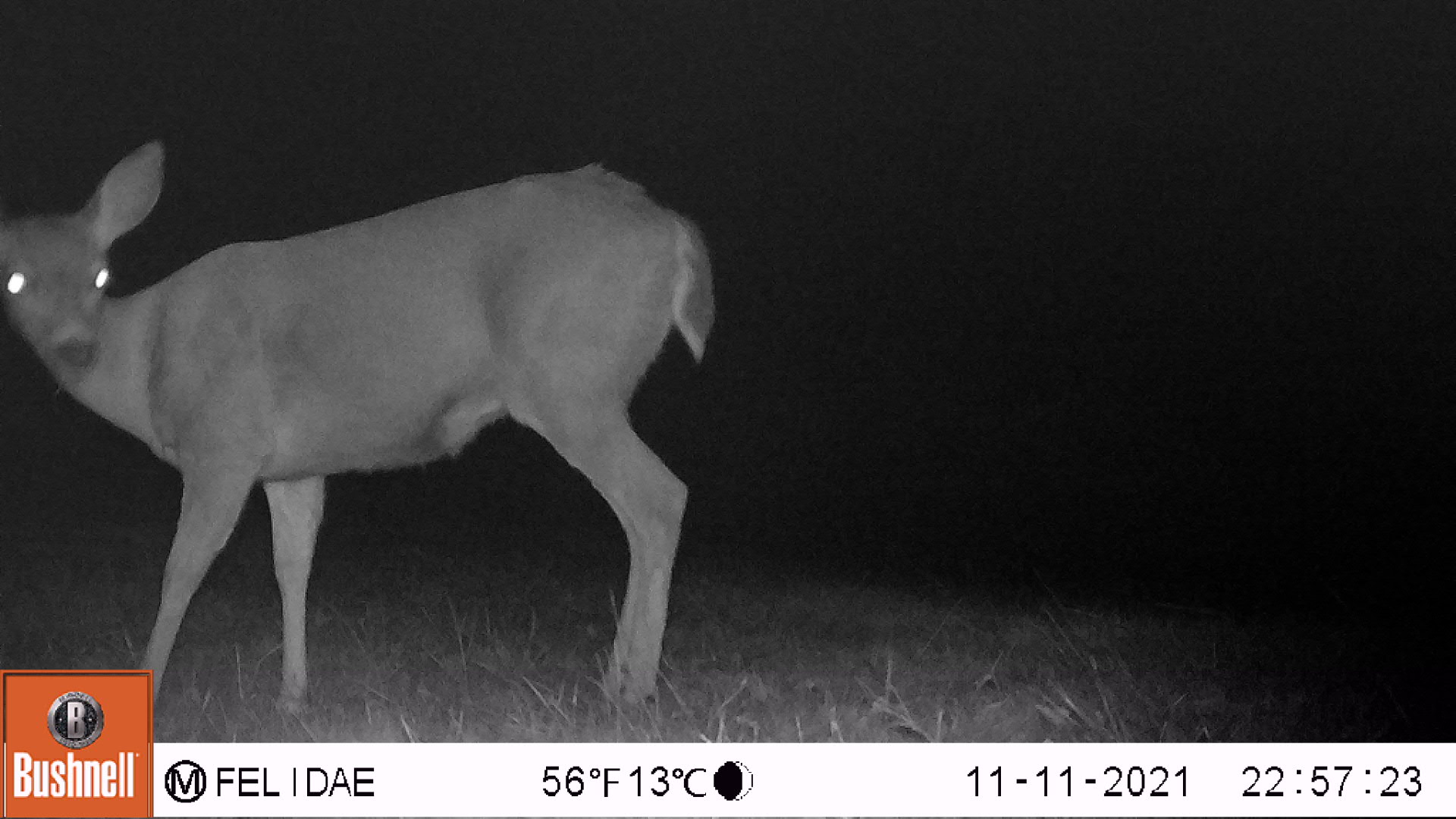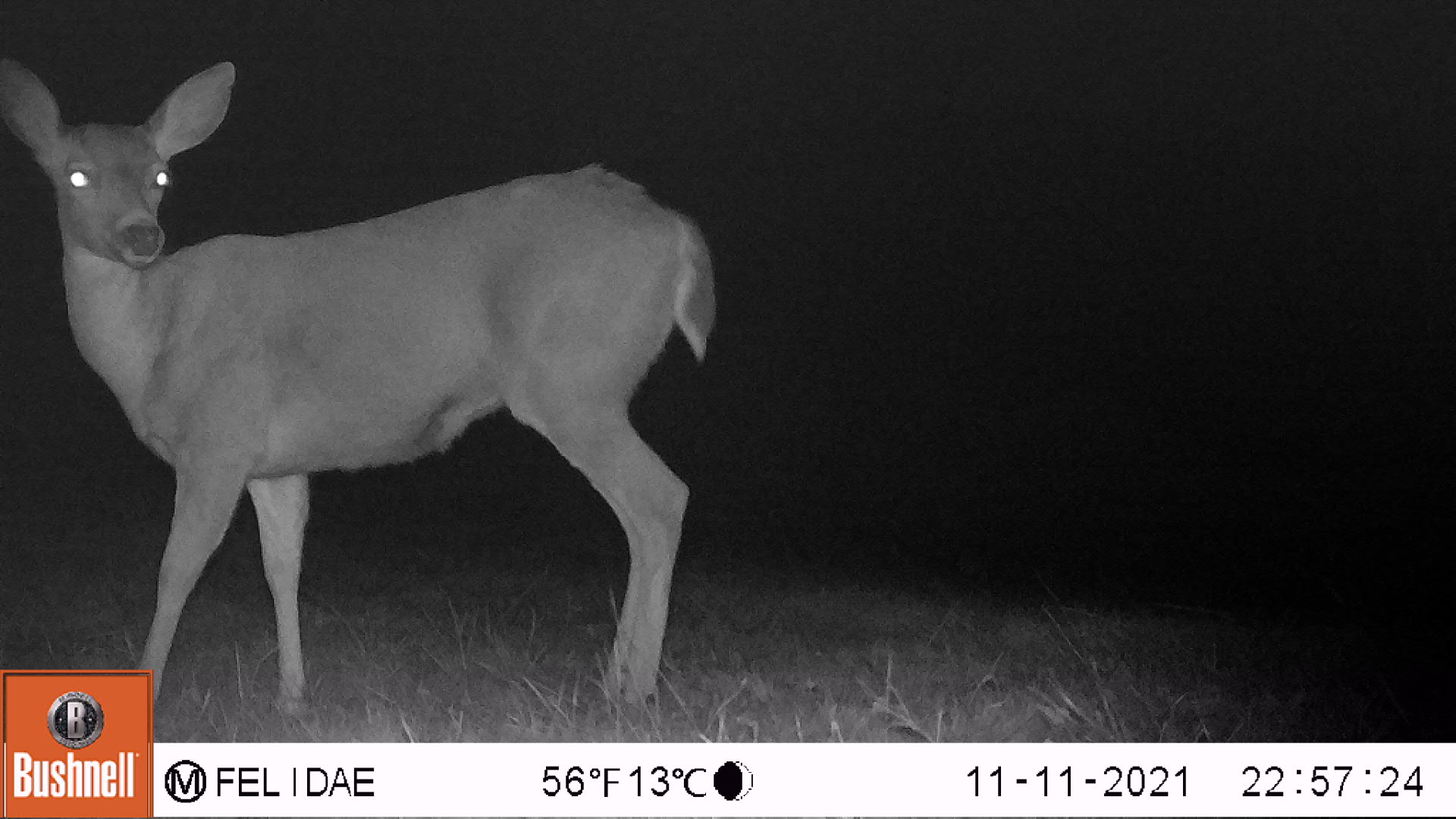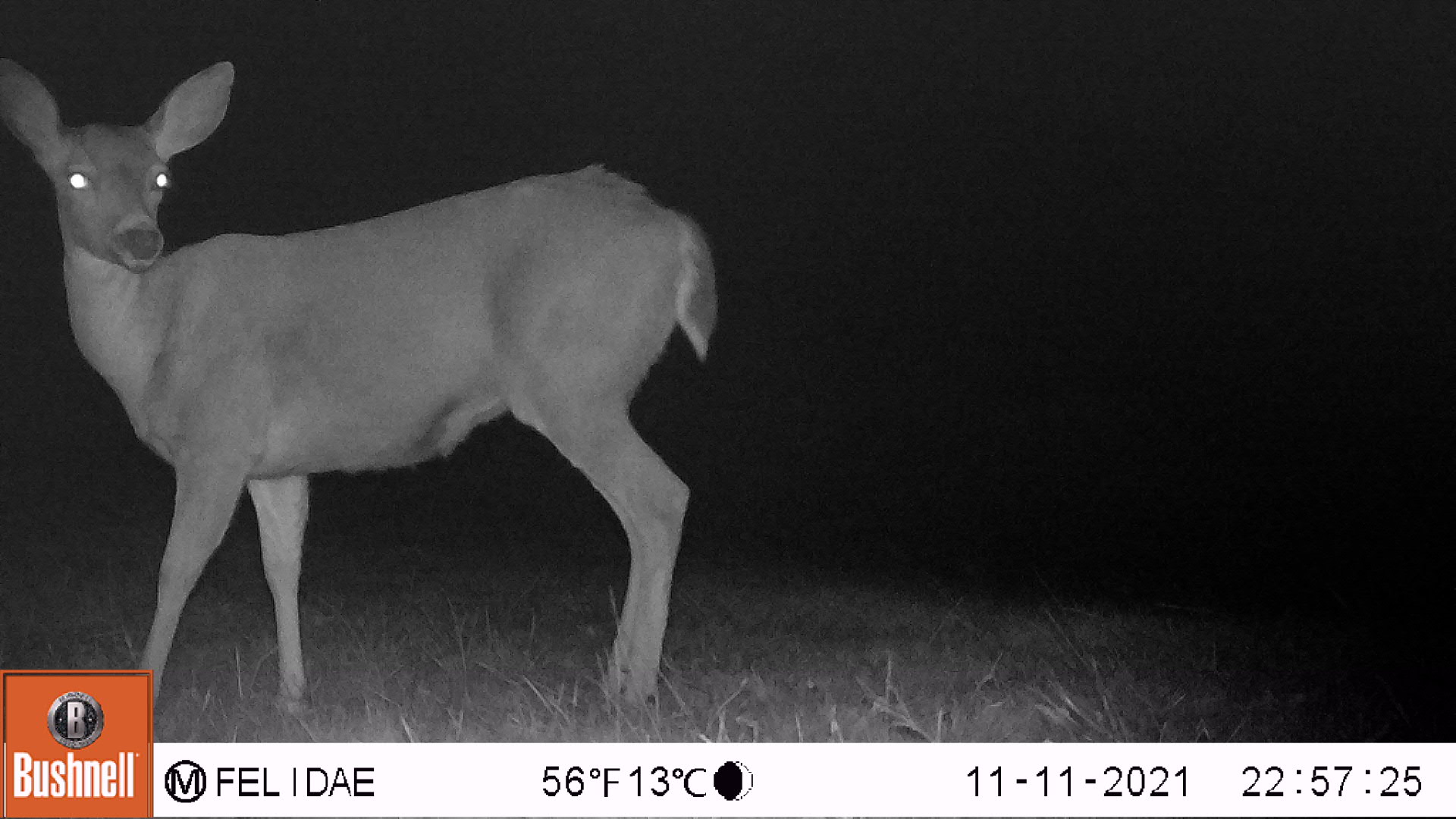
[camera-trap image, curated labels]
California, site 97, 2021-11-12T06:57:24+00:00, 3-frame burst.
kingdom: Animalia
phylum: Chordata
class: Mammalia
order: Artiodactyla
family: Cervidae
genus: Odocoileus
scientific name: Odocoileus hemionus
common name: mule deer